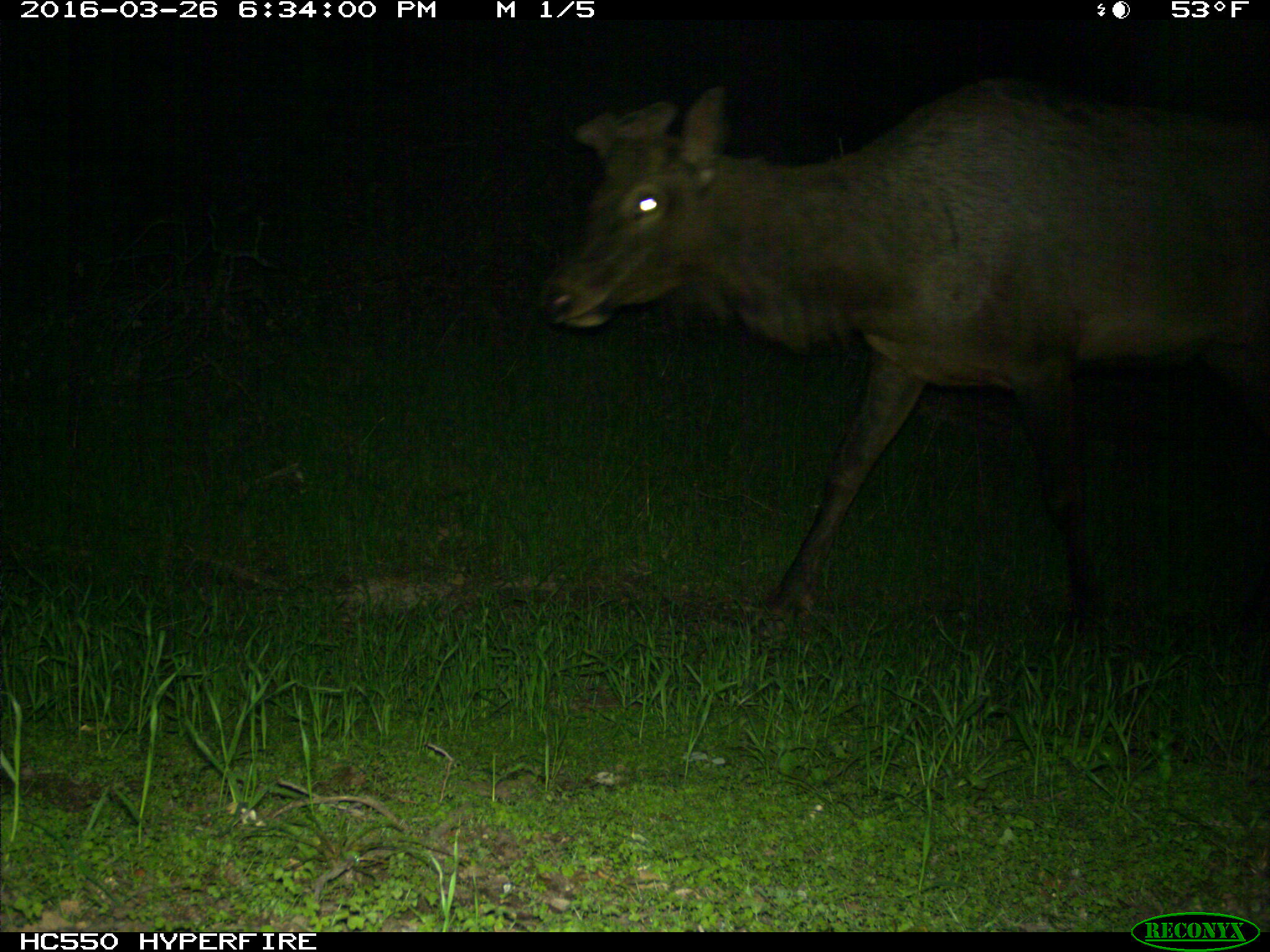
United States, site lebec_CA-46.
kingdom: Animalia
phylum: Chordata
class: Mammalia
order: Artiodactyla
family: Cervidae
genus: Cervus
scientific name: Cervus canadensis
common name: elk